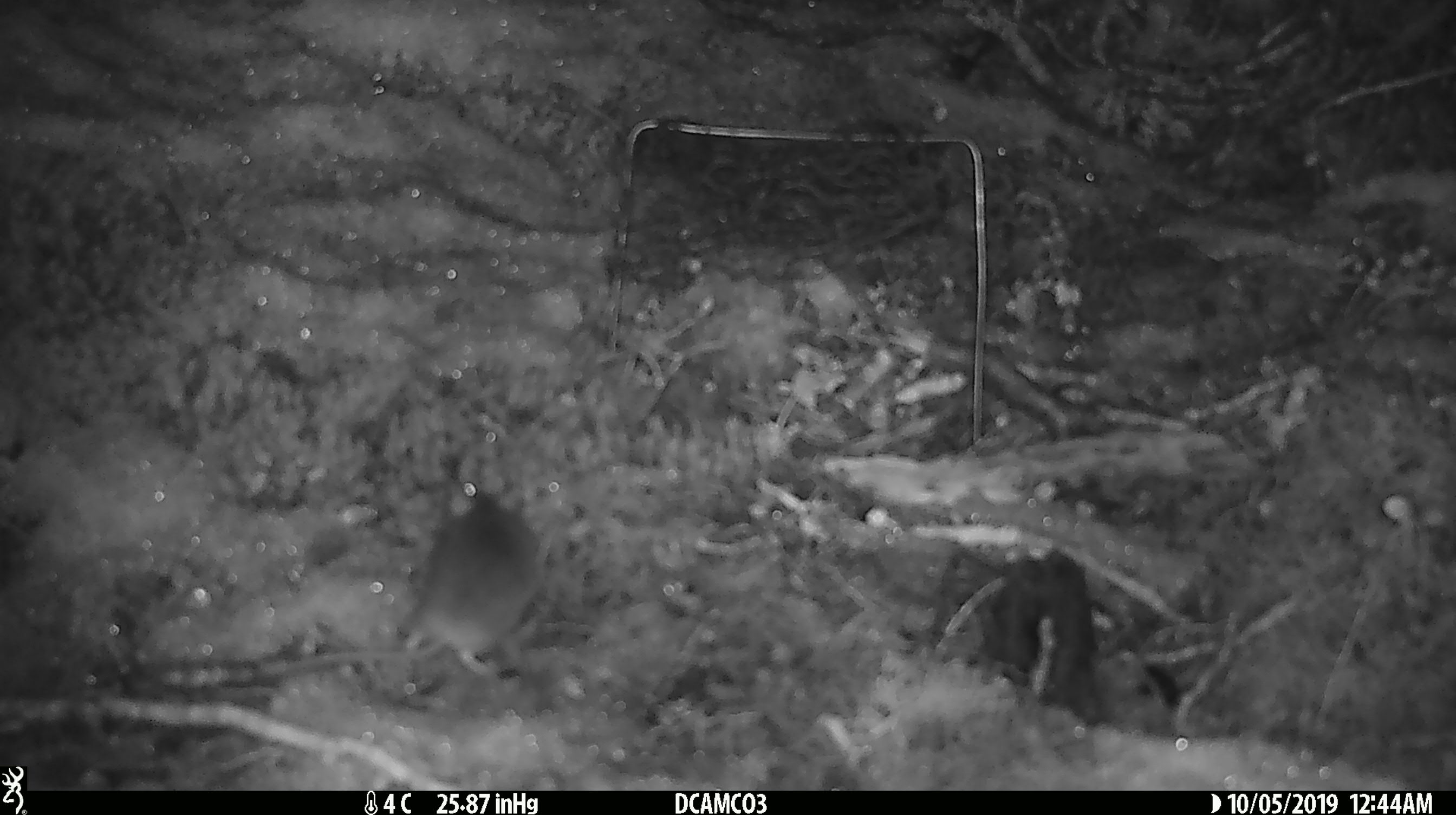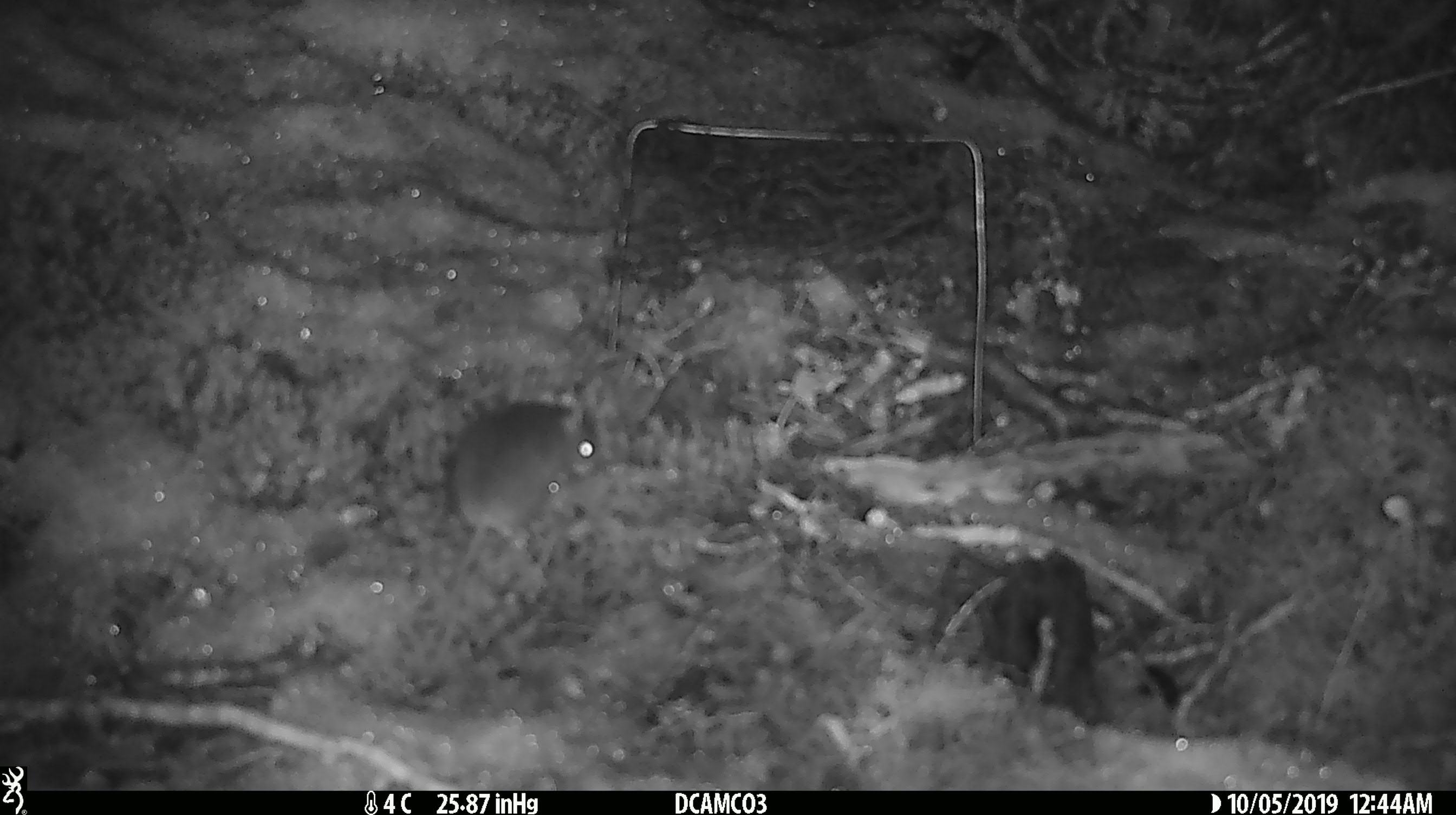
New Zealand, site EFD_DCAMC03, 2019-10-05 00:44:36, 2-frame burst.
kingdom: Animalia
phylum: Chordata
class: Mammalia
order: Rodentia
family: Muridae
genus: Mus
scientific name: Mus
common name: mouse